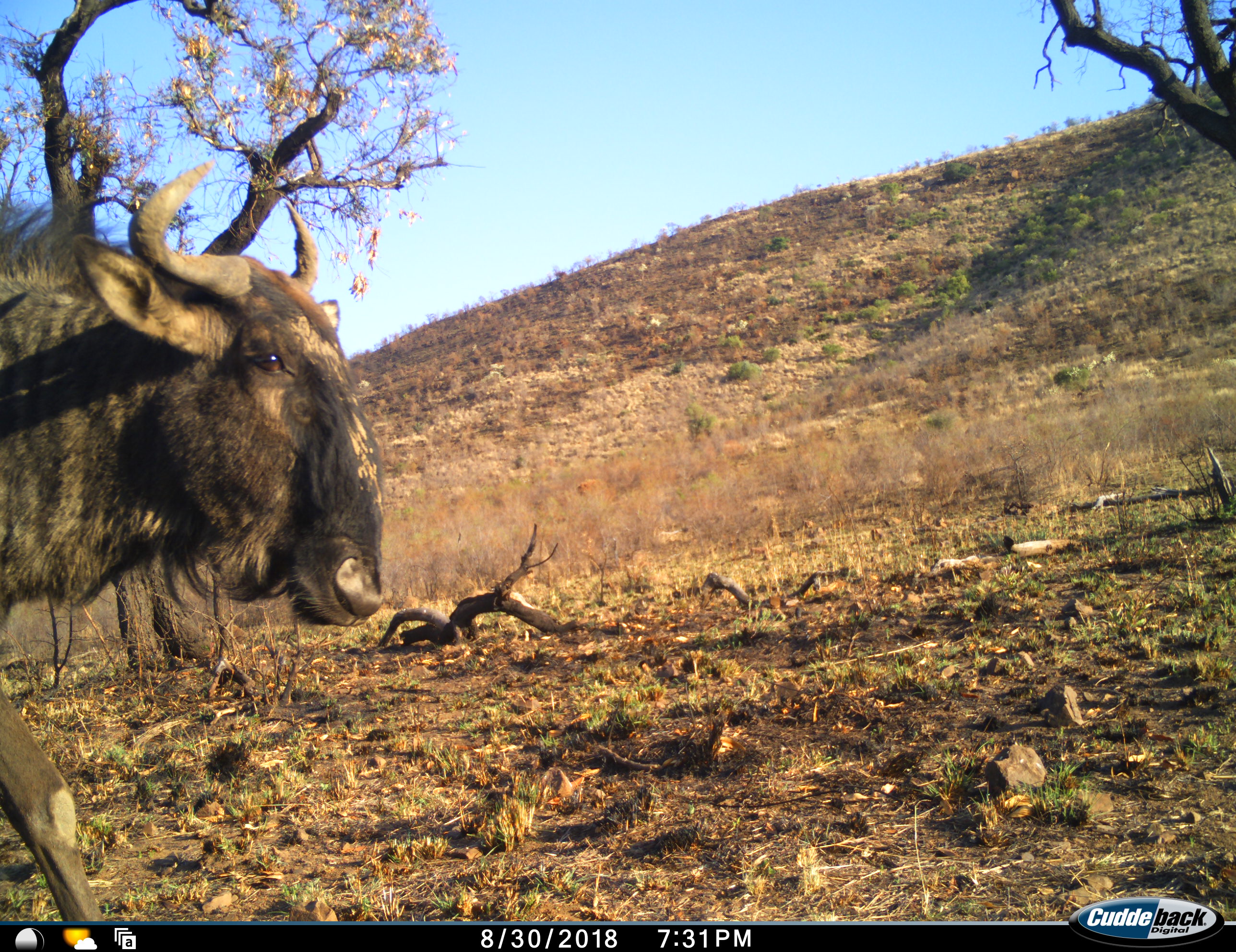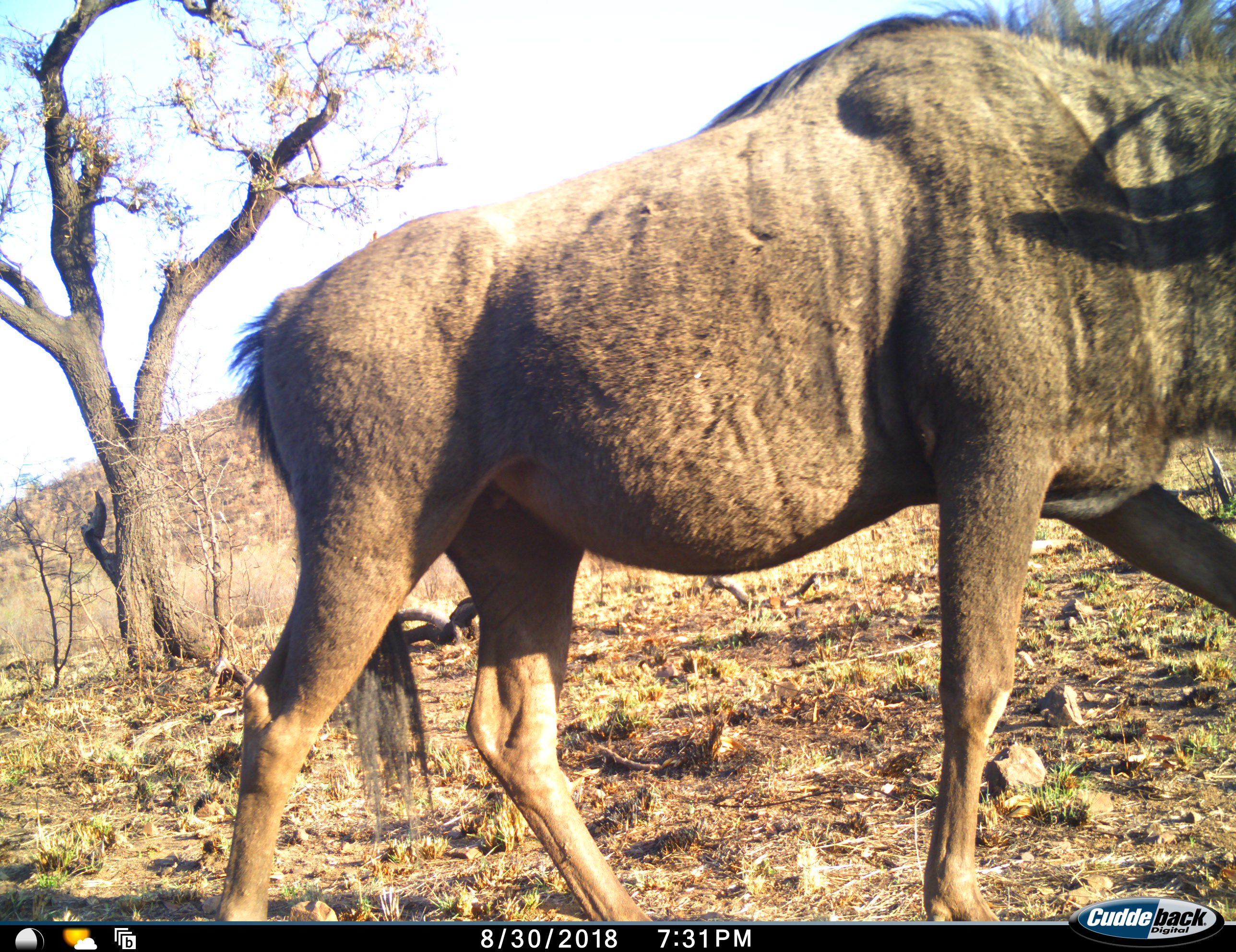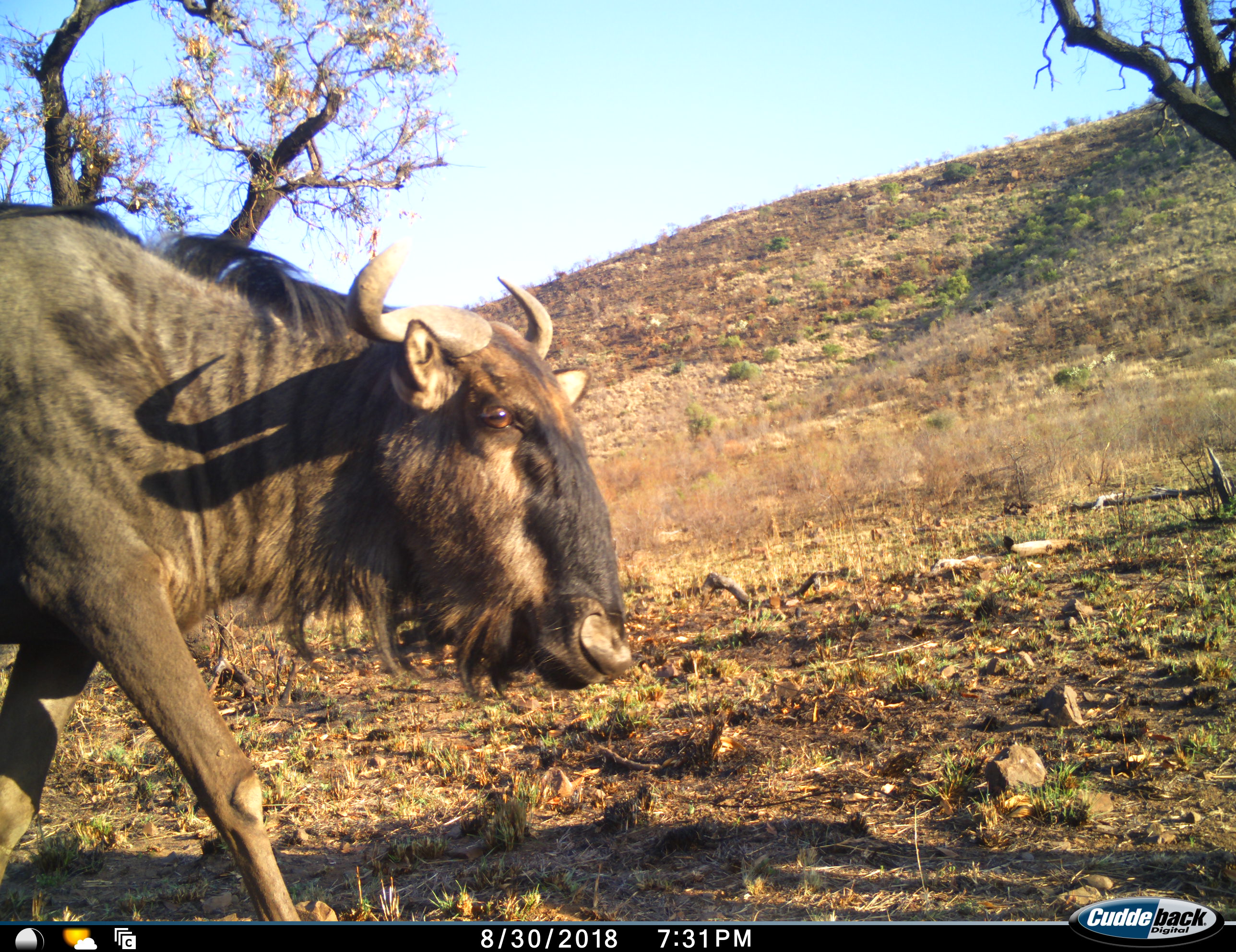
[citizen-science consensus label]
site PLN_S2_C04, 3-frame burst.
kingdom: Animalia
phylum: Chordata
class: Mammalia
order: Artiodactyla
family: Bovidae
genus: Connochaetes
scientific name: Connochaetes taurinus taurinus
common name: blue wildebeest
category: wildebeestblue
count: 1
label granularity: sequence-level